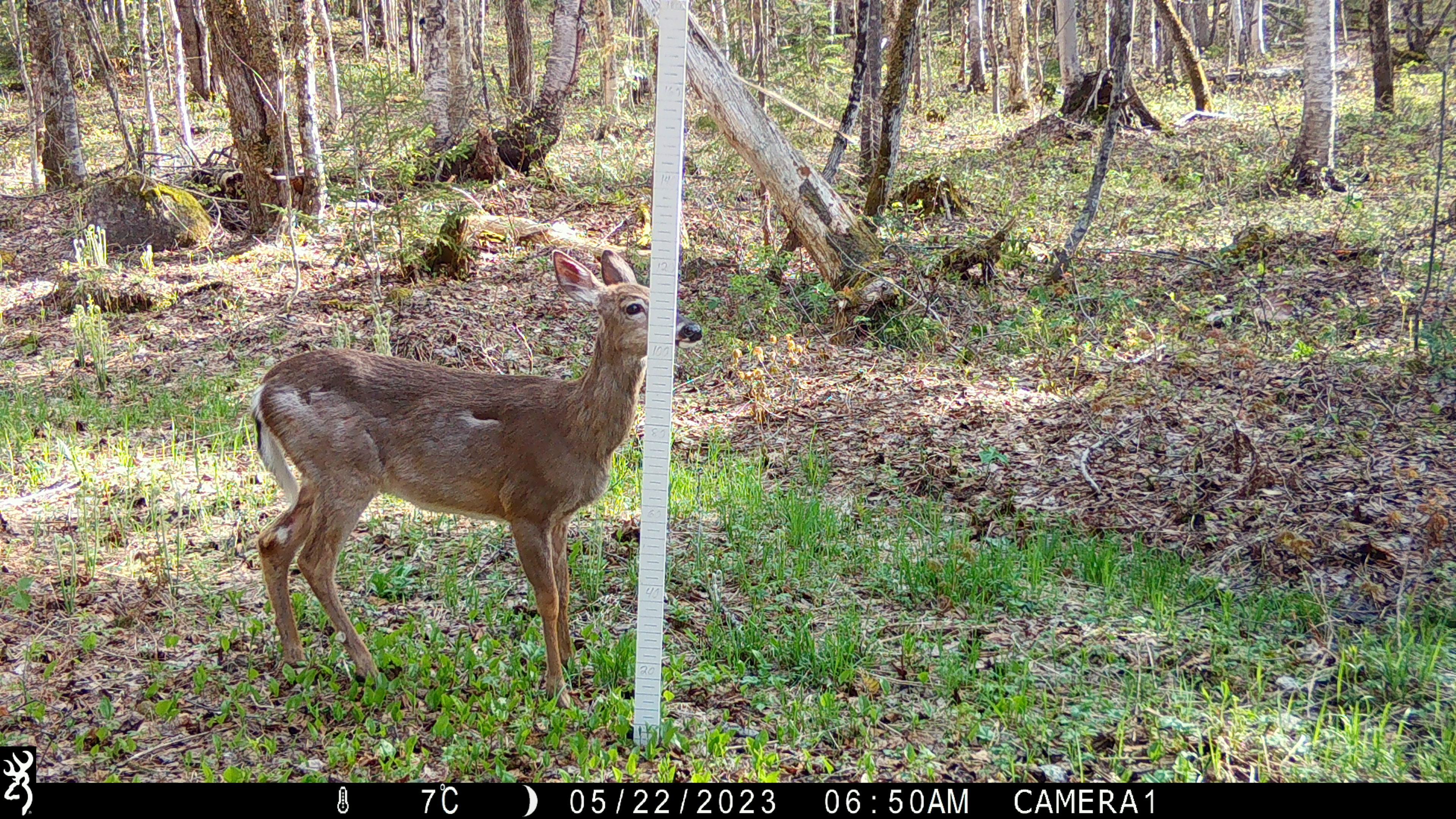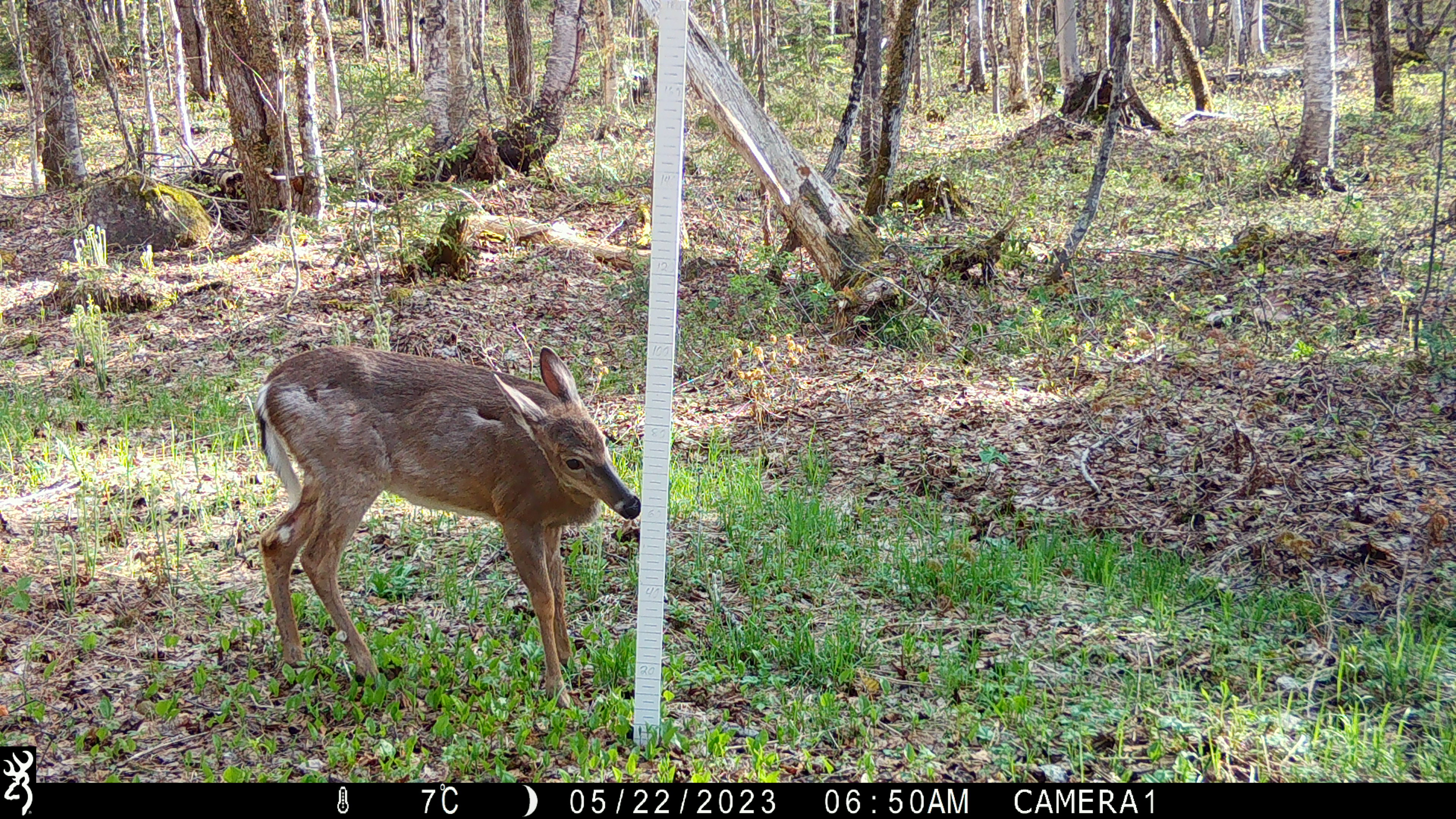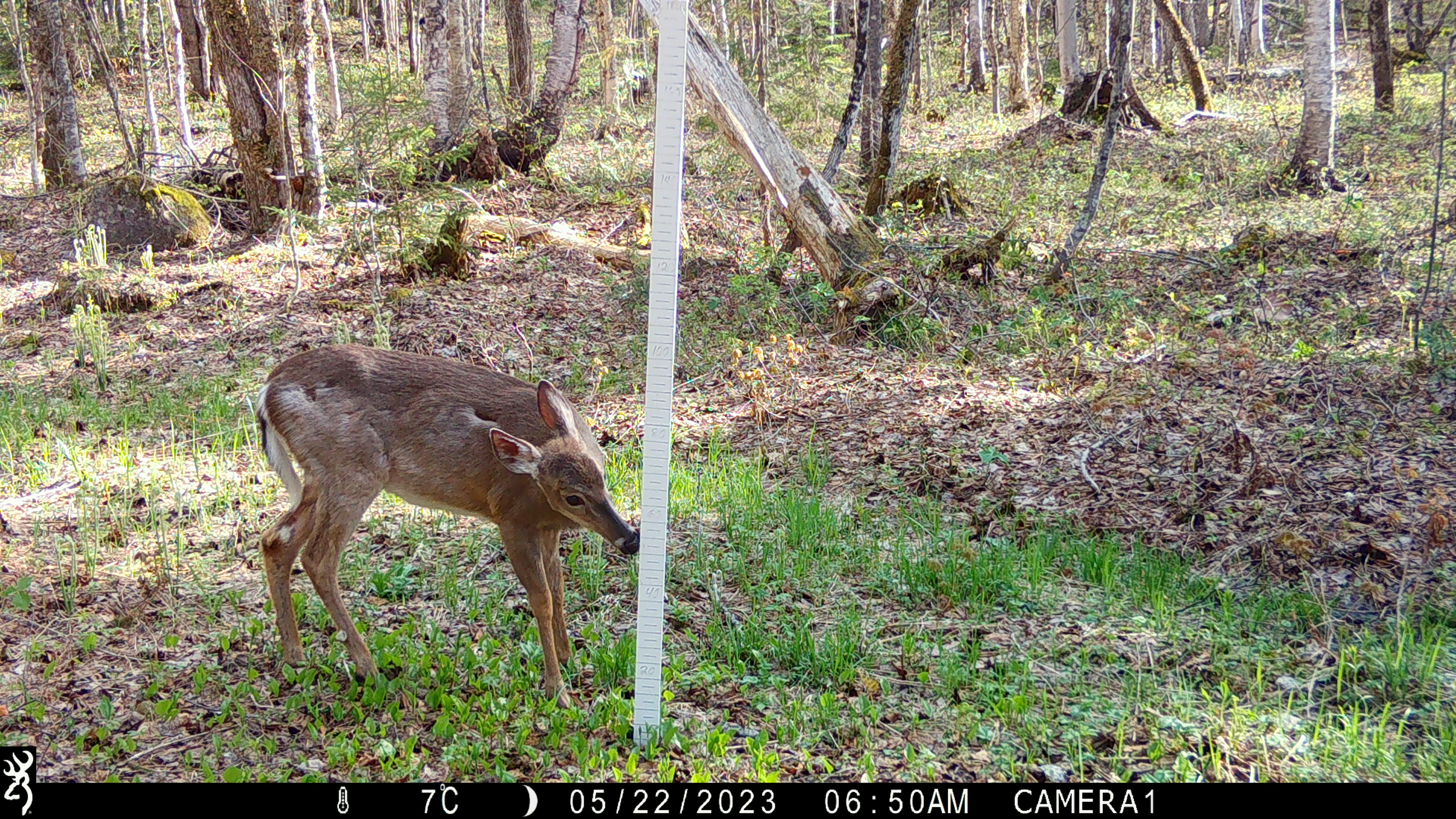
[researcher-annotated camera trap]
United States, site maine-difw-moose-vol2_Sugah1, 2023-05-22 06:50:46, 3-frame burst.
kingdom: Animalia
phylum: Chordata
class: Mammalia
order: Artiodactyla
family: Cervidae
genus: Odocoileus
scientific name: Odocoileus virginianus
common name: white-tailed deer